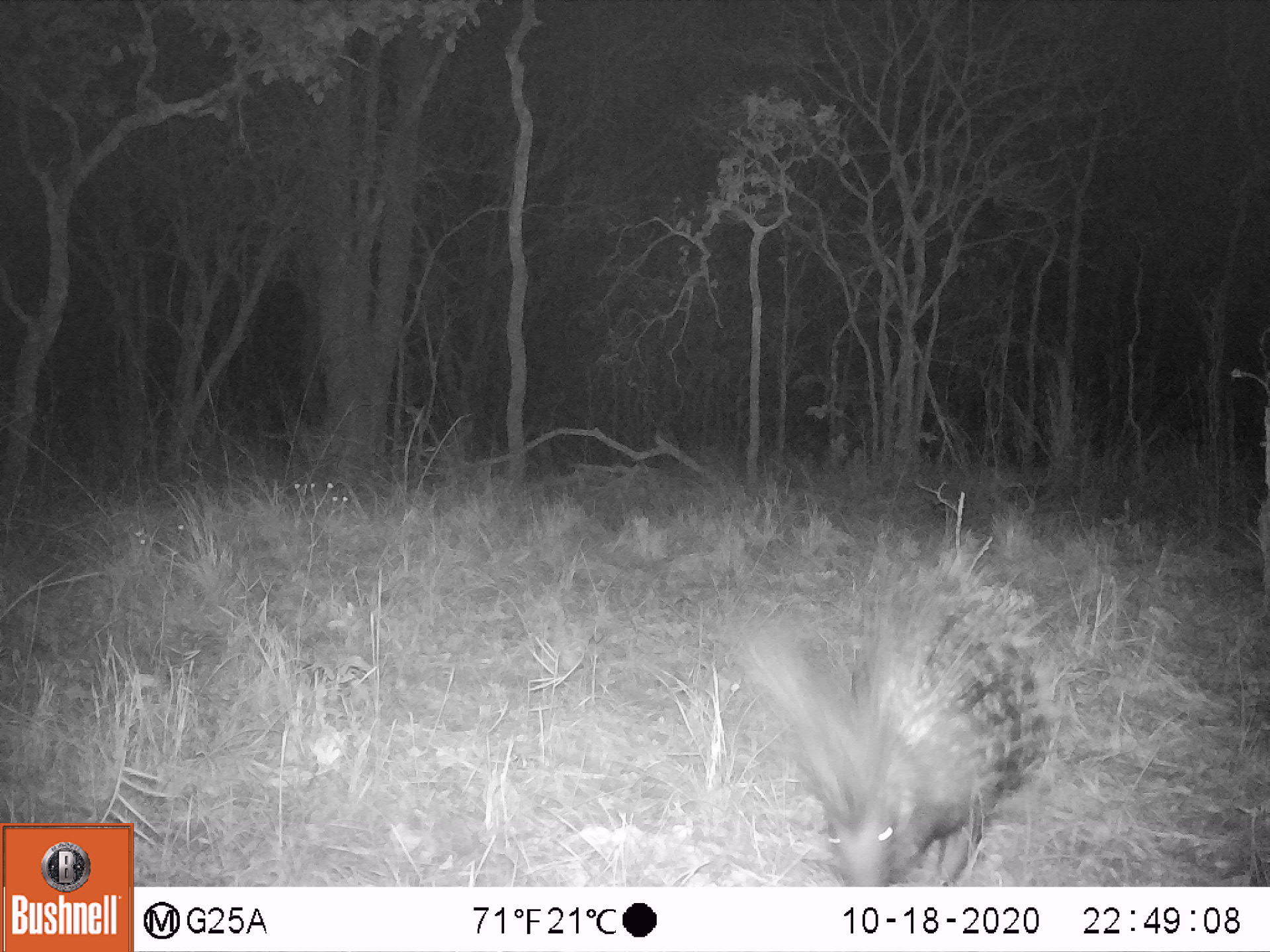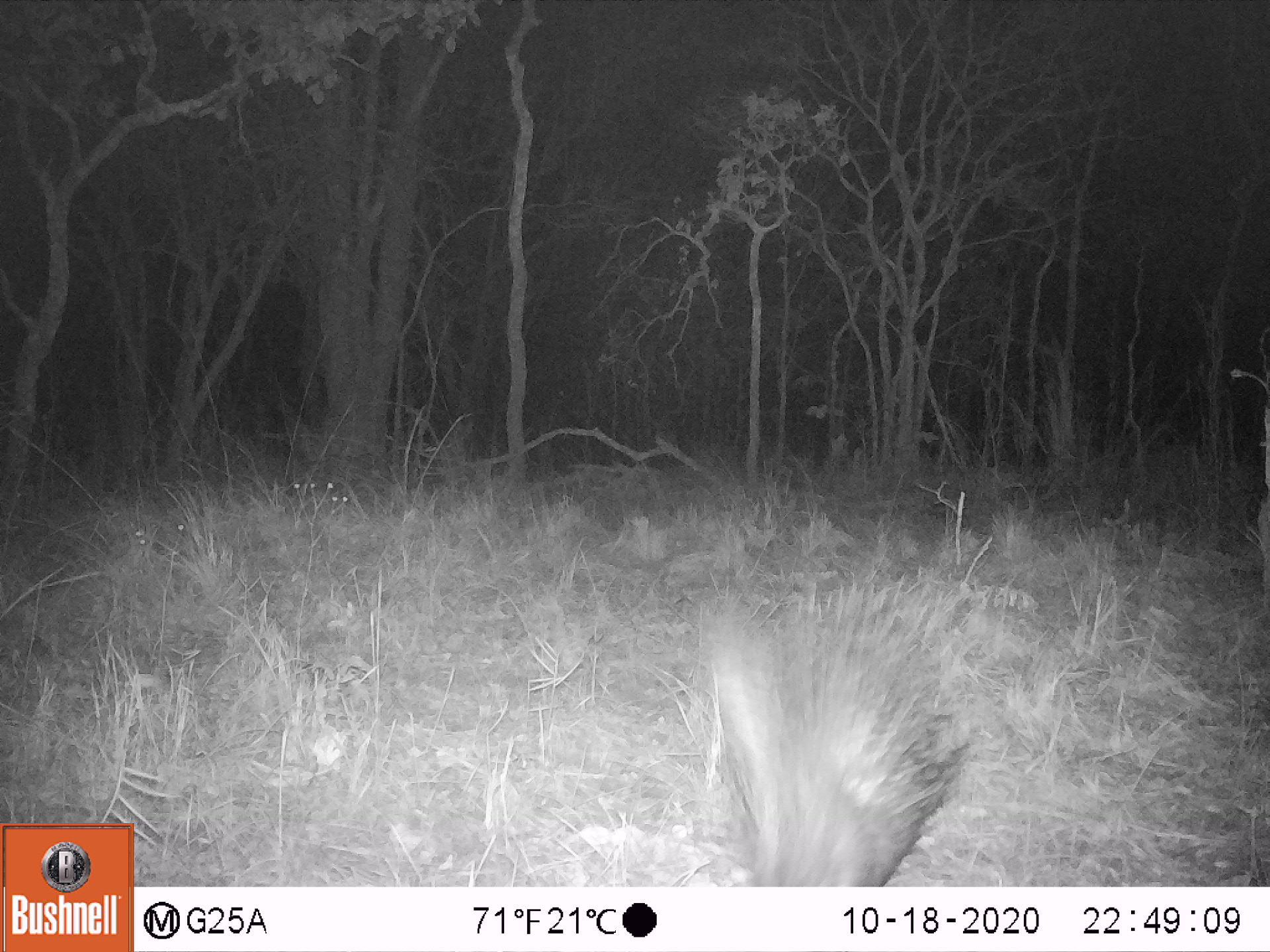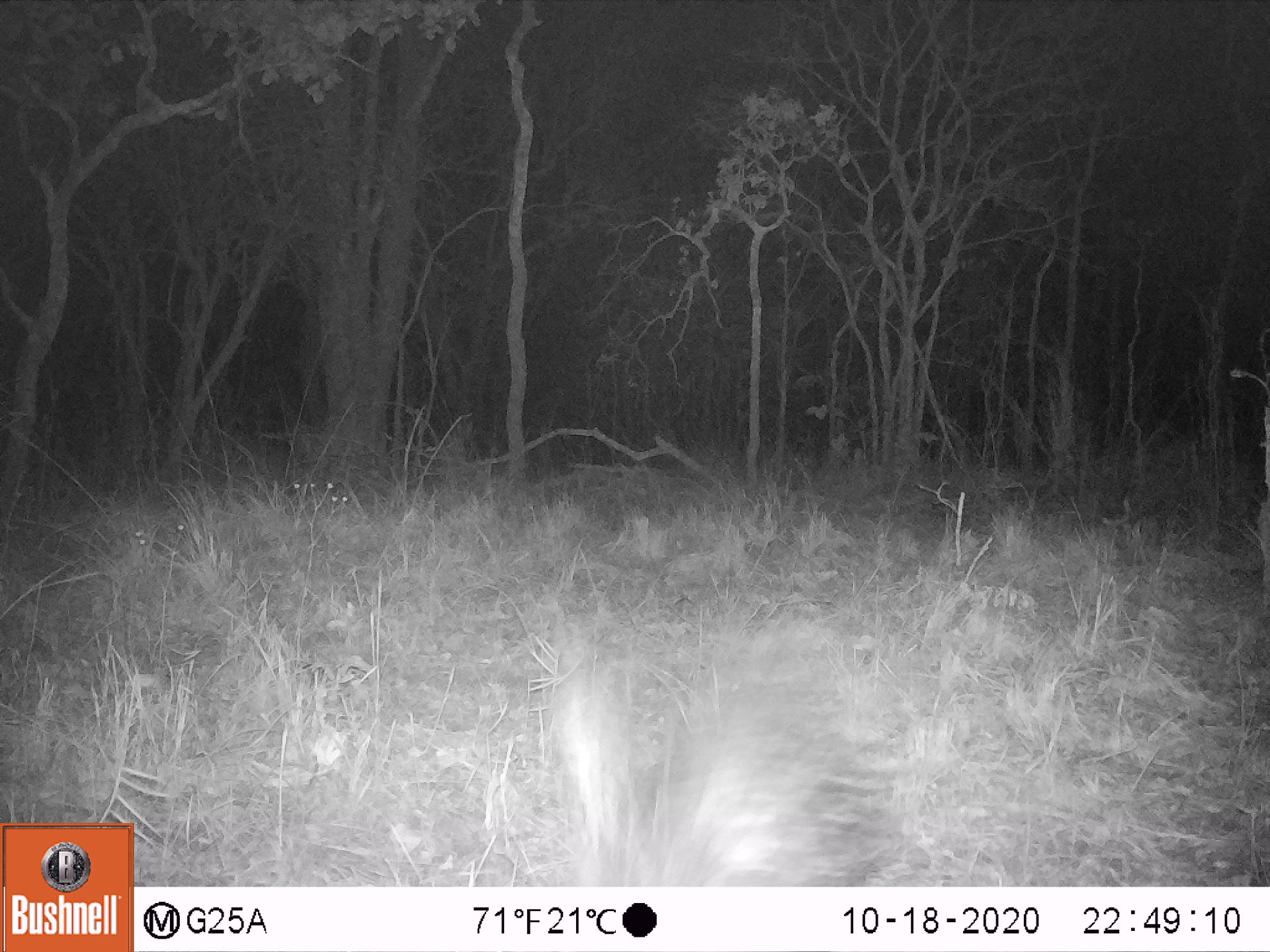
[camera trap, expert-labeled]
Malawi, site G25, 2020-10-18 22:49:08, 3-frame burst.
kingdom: Animalia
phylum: Chordata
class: Mammalia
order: Rodentia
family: Hystricidae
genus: Hystrix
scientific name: Hystrix africaeaustralis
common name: cape porcupine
Cape porcupine (Hystrix africaeaustralis), count 1.